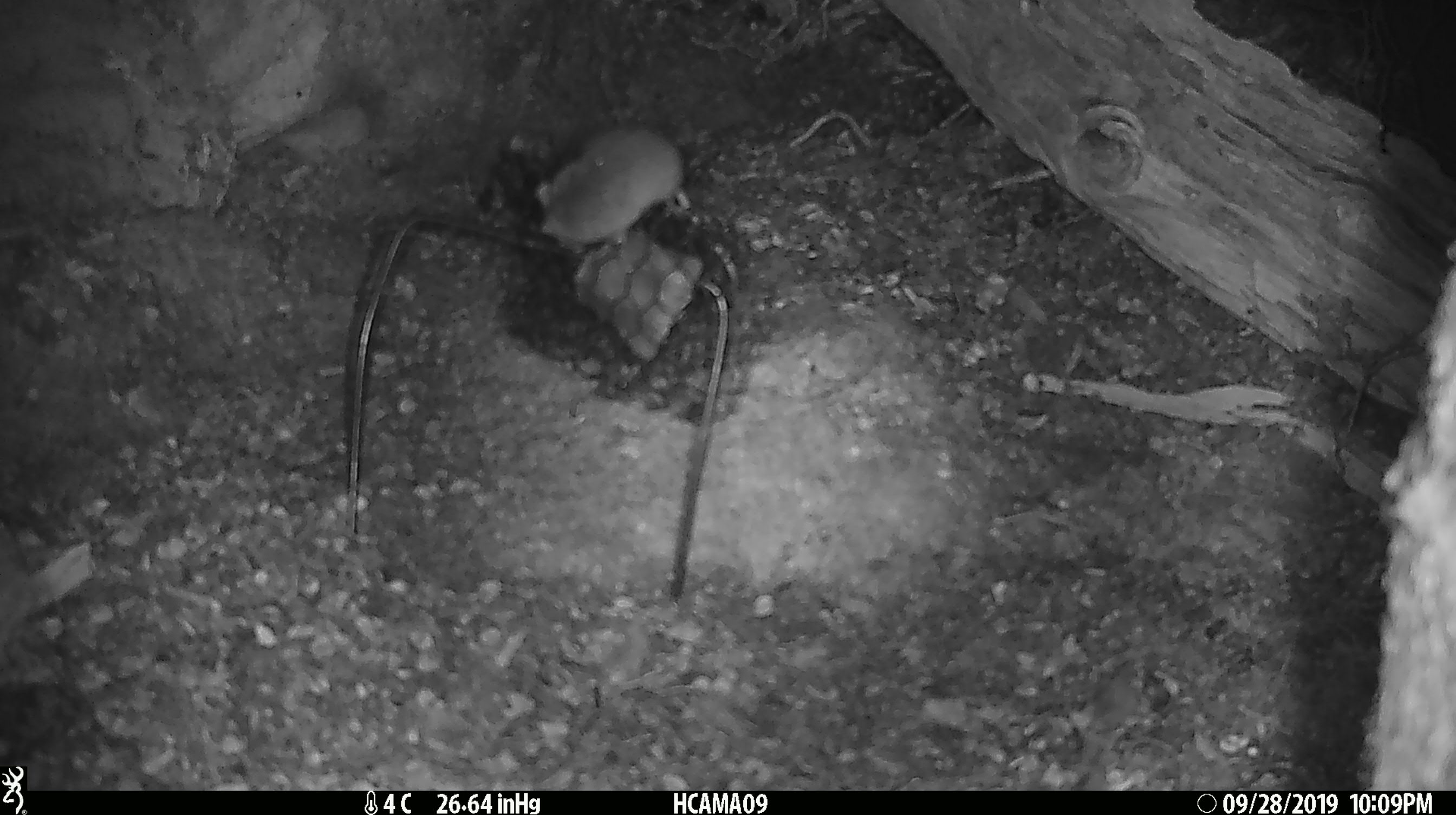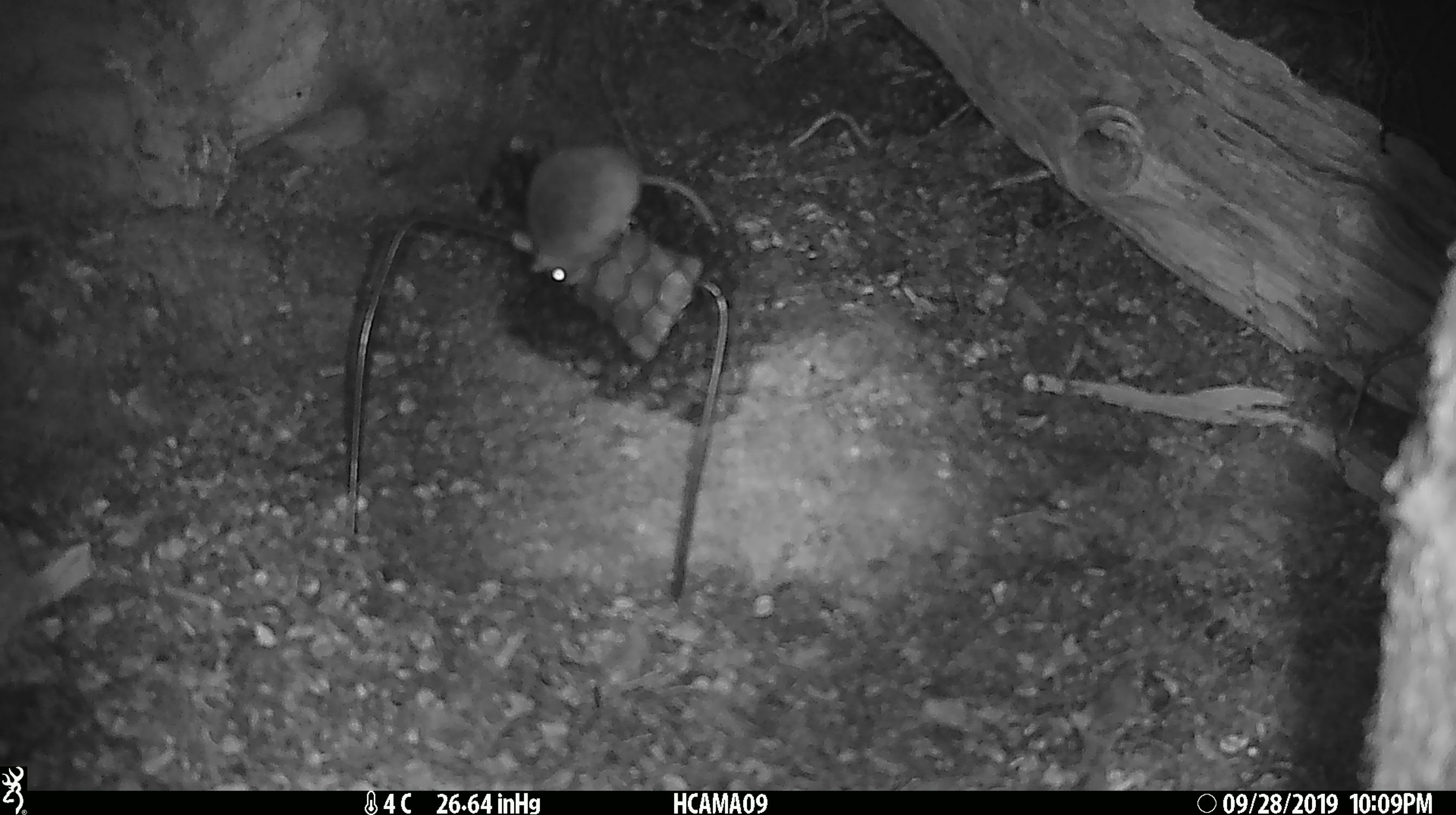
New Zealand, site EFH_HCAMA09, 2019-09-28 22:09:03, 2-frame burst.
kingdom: Animalia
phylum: Chordata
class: Mammalia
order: Rodentia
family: Muridae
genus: Mus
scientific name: Mus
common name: mouse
Mouse (Mus).